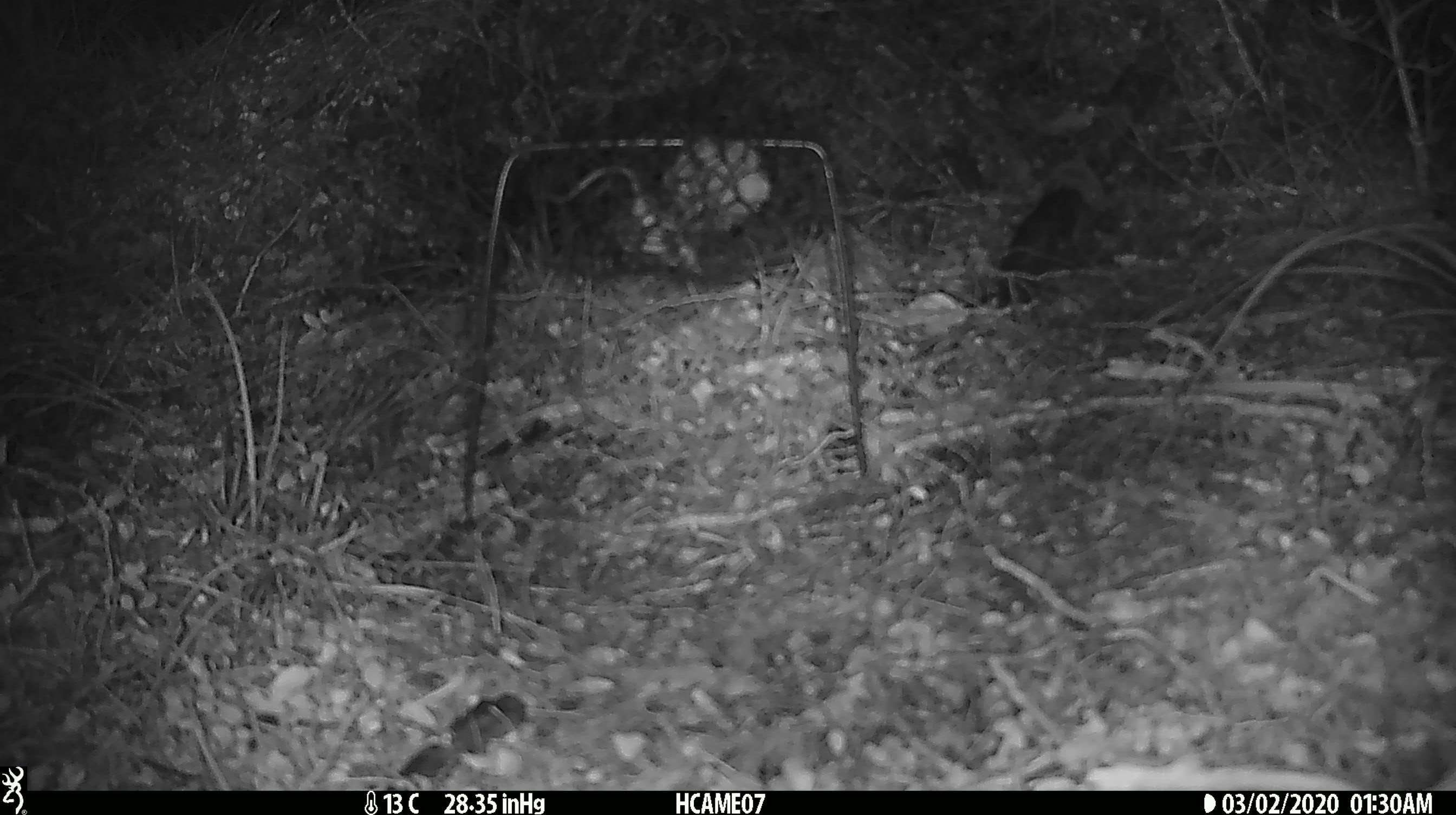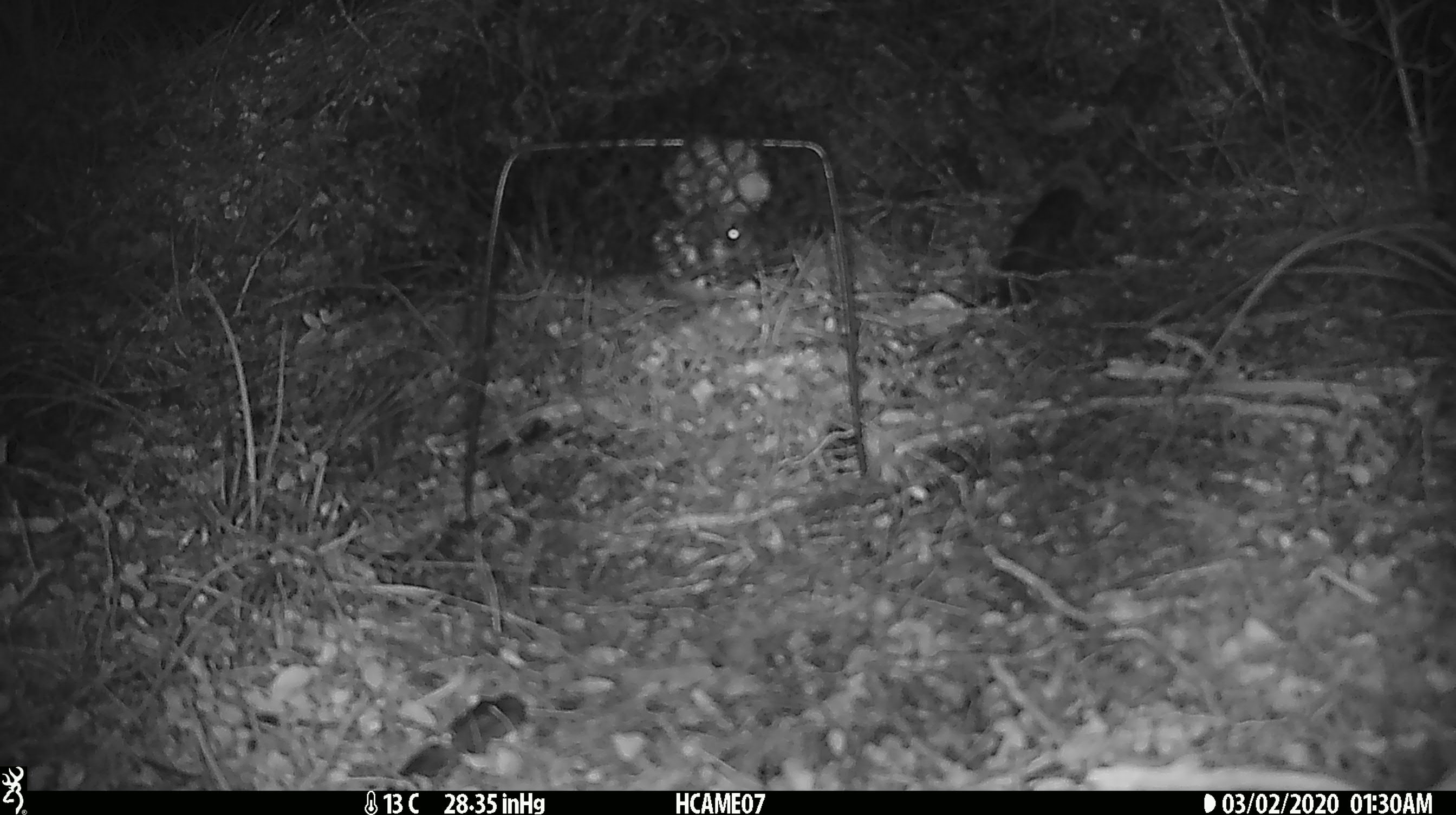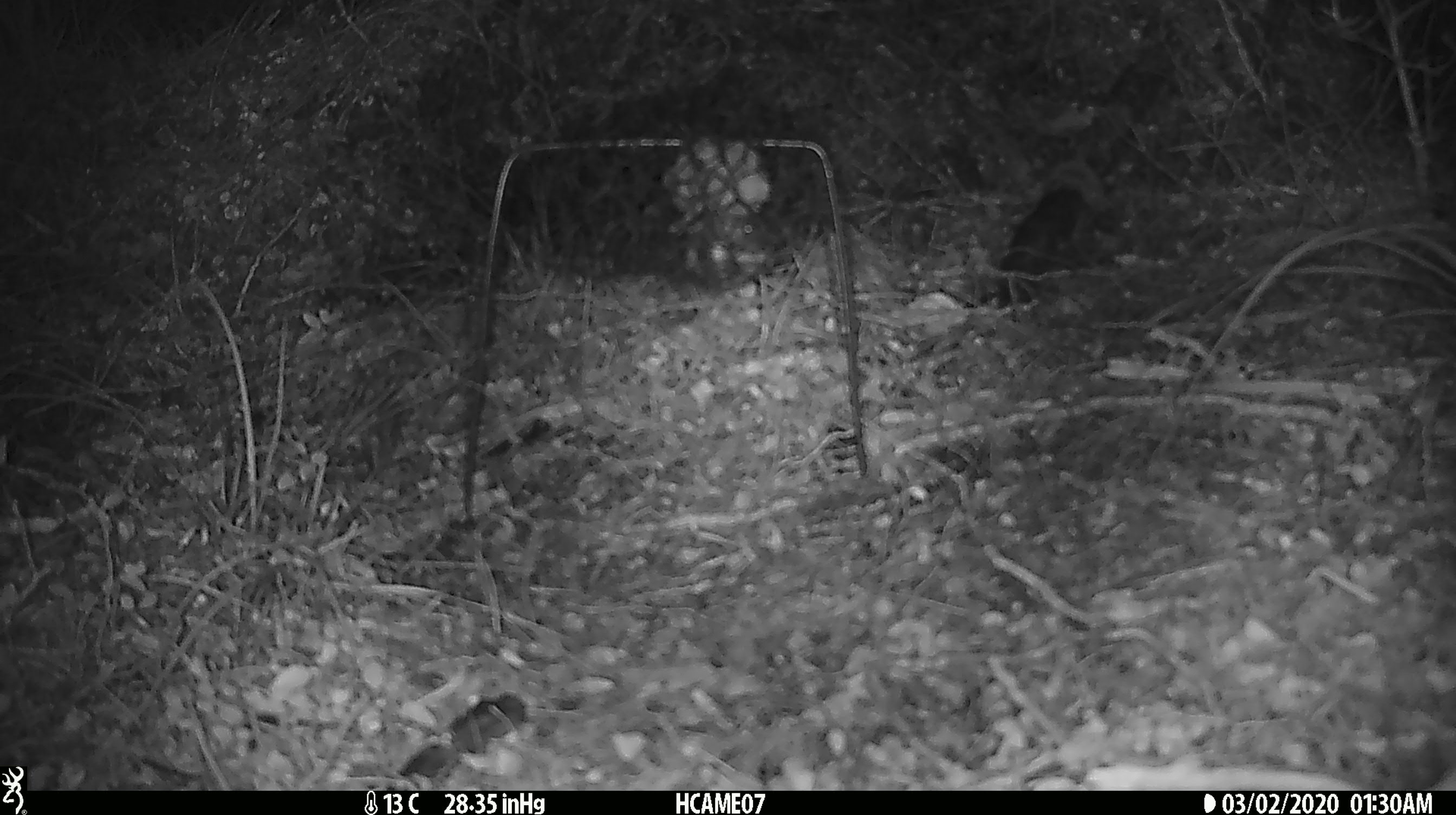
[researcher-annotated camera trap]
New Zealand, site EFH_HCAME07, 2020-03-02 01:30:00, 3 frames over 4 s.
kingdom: Animalia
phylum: Chordata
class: Mammalia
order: Rodentia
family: Muridae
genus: Mus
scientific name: Mus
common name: mouse